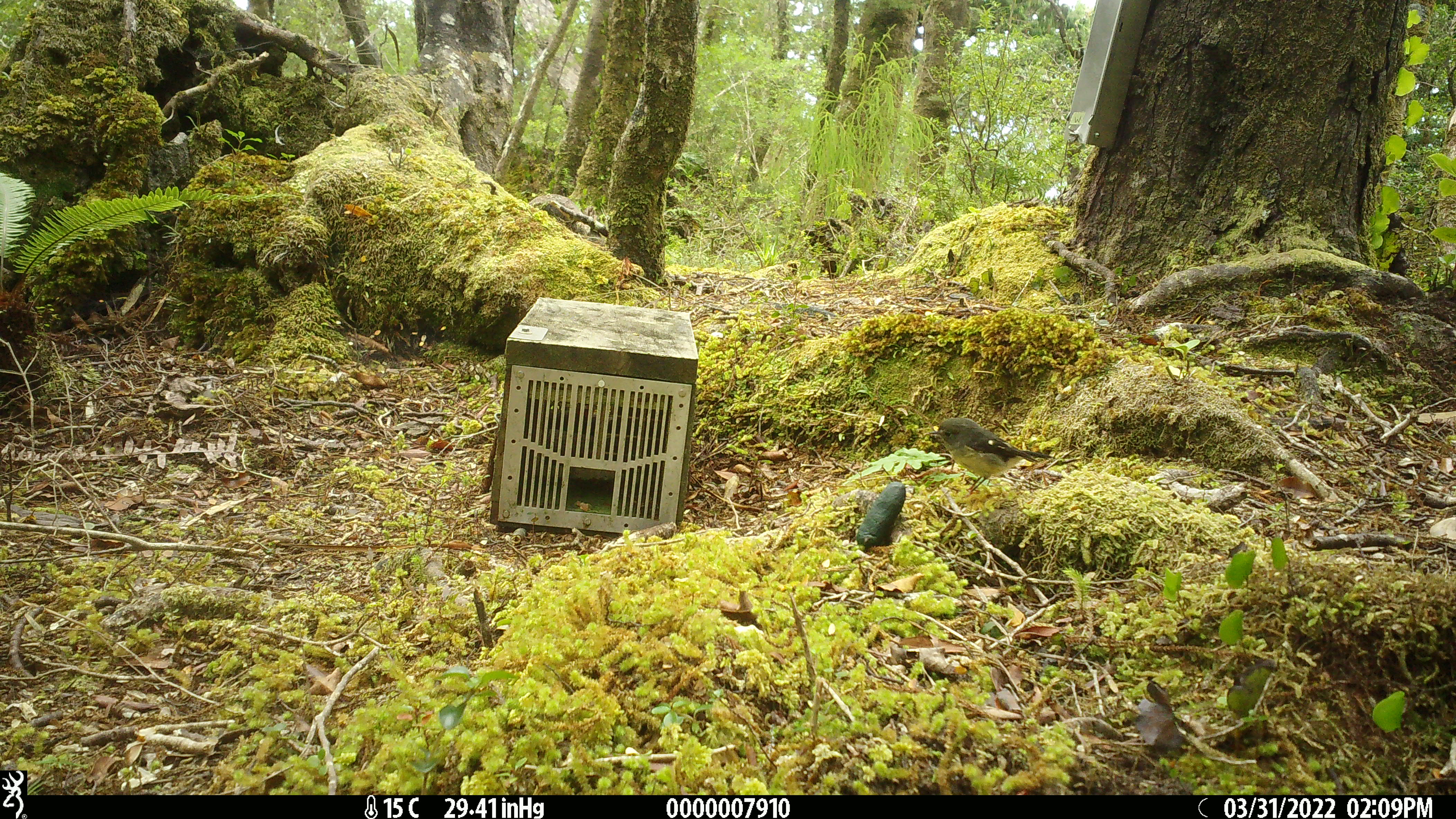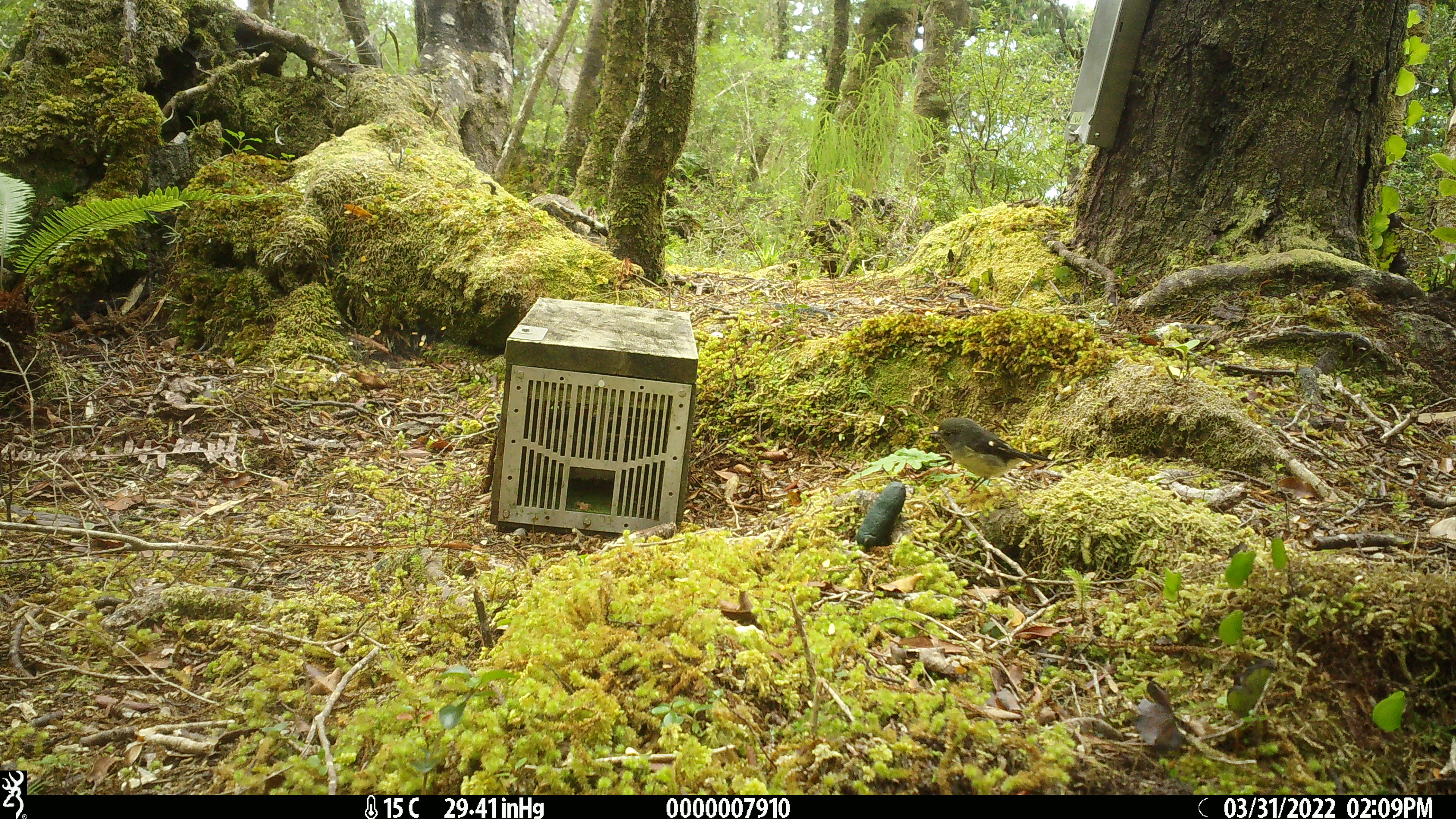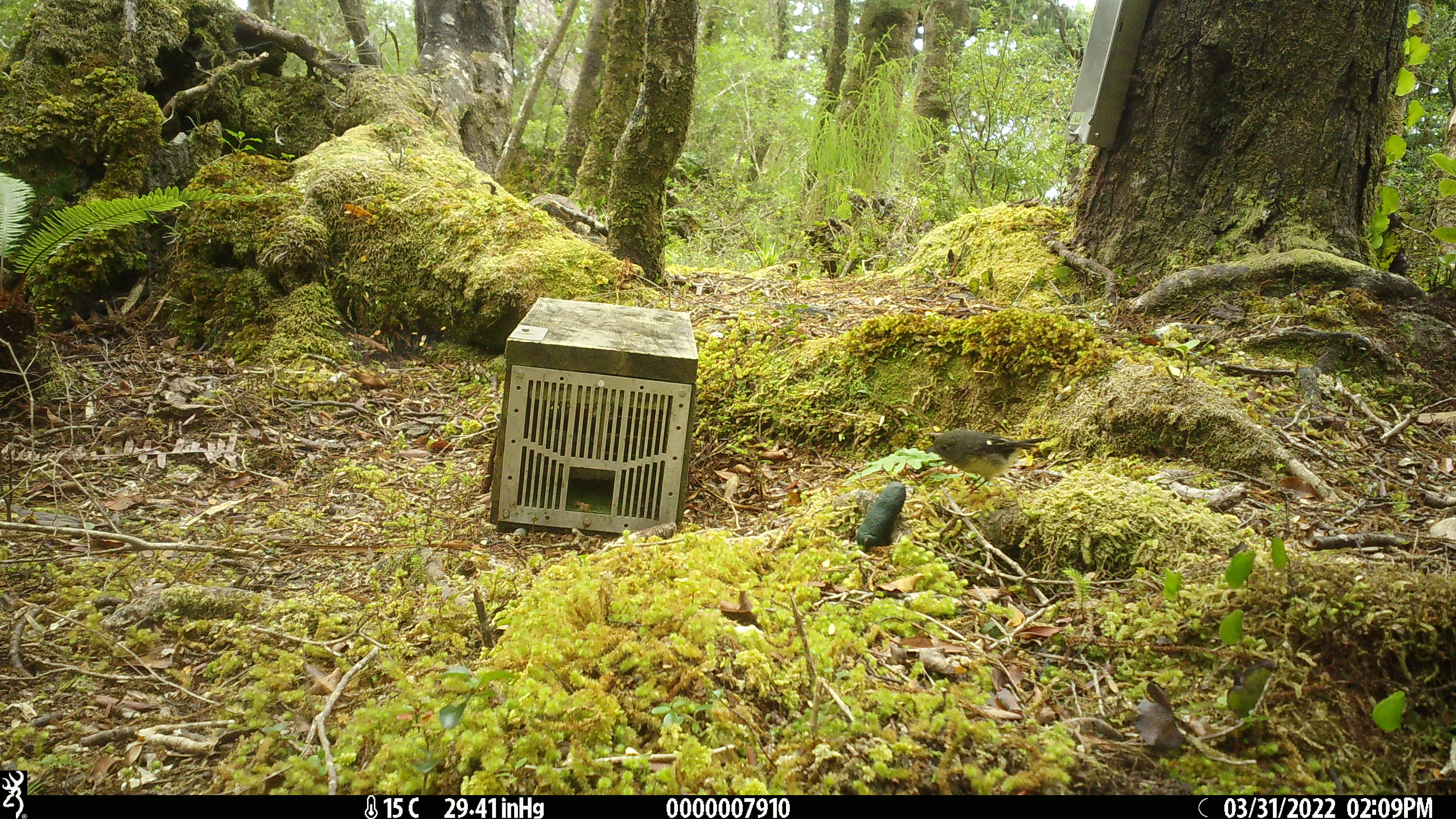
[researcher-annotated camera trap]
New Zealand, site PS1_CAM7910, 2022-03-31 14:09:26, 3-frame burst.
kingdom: Animalia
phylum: Chordata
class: Aves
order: Passeriformes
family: Petroicidae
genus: Petroica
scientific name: Petroica macrocephala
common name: tomtit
Tomtit (Petroica macrocephala).